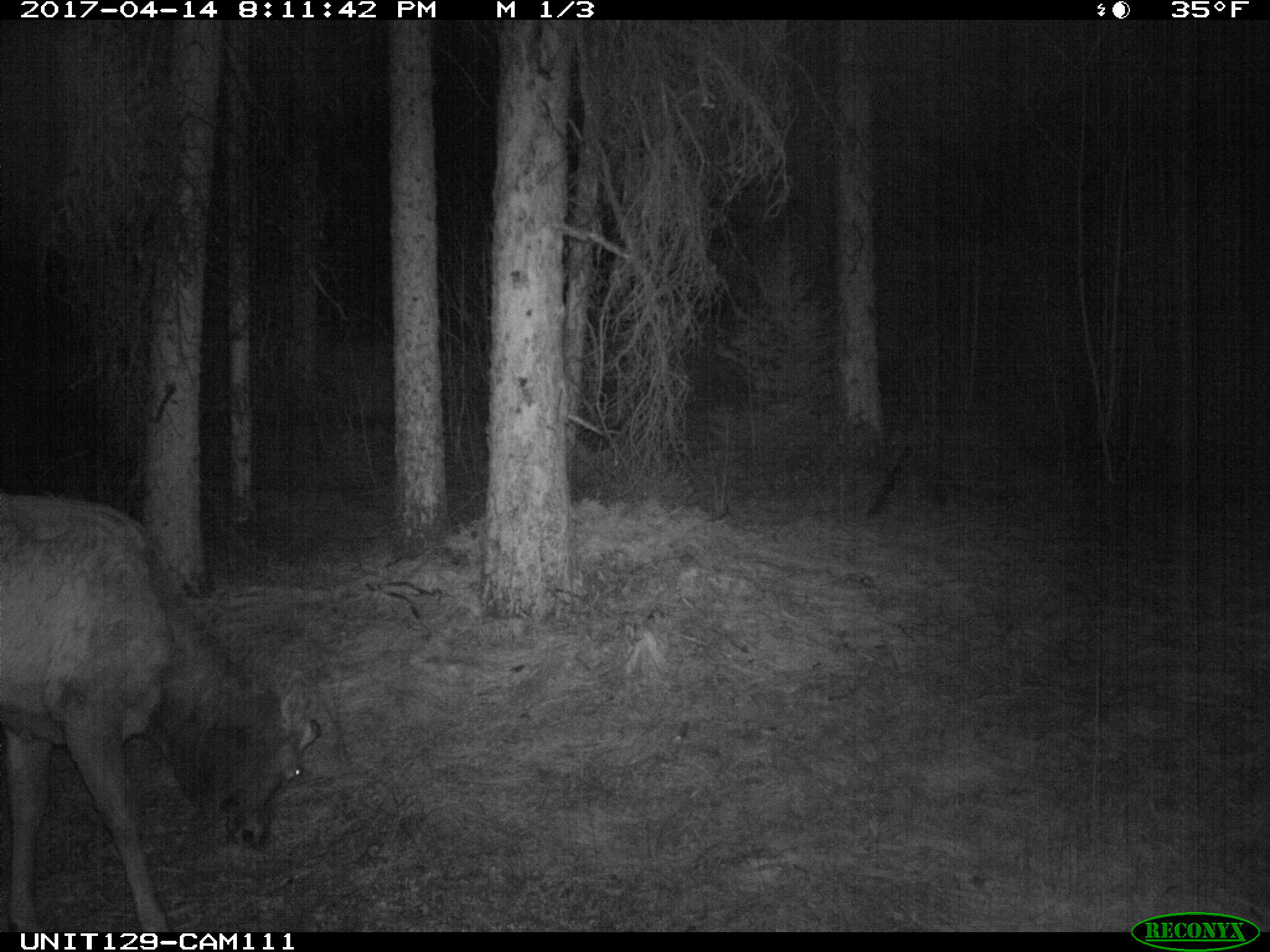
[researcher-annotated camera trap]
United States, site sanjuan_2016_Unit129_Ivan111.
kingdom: Animalia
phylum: Chordata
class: Mammalia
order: Artiodactyla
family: Cervidae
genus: Cervus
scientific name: Cervus elaphus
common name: red deer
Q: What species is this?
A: Cervus elaphus (red deer).